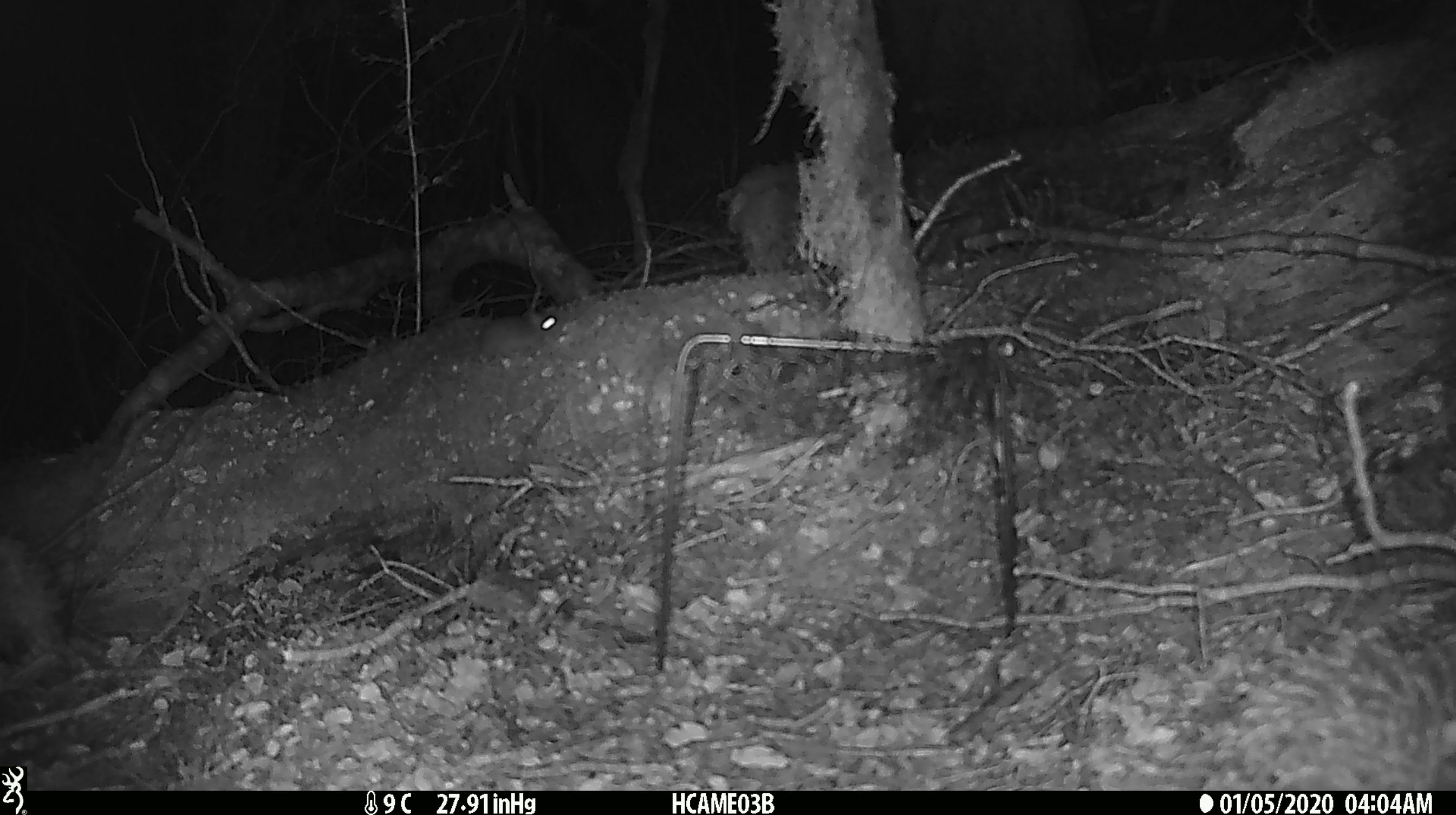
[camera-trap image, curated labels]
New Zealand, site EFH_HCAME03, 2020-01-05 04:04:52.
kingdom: Animalia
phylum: Chordata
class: Mammalia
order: Rodentia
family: Muridae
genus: Mus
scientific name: Mus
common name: mouse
Mouse (Mus).